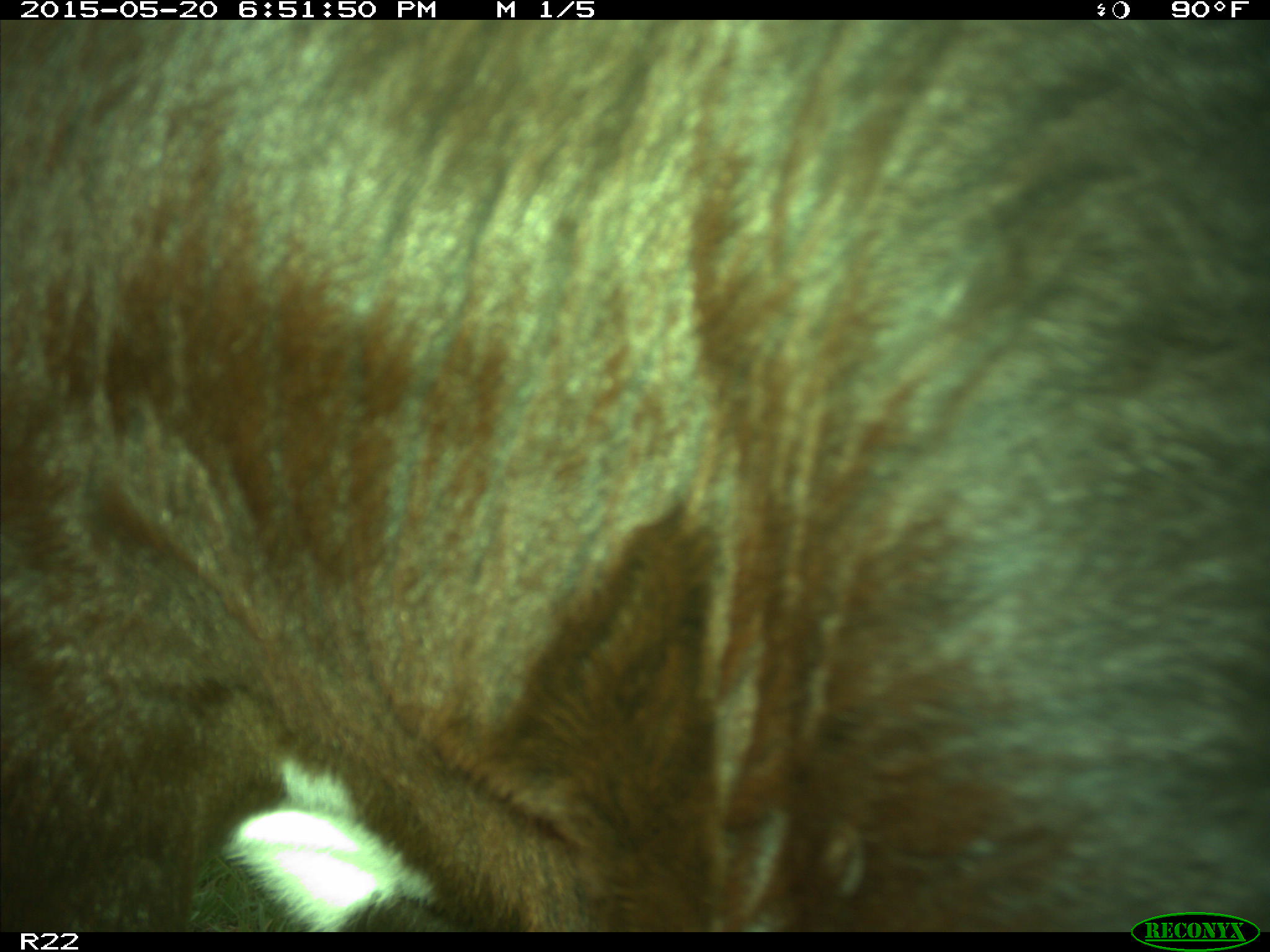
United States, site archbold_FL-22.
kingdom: Animalia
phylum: Chordata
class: Mammalia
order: Artiodactyla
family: Bovidae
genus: Bos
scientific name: Bos taurus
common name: domestic cow